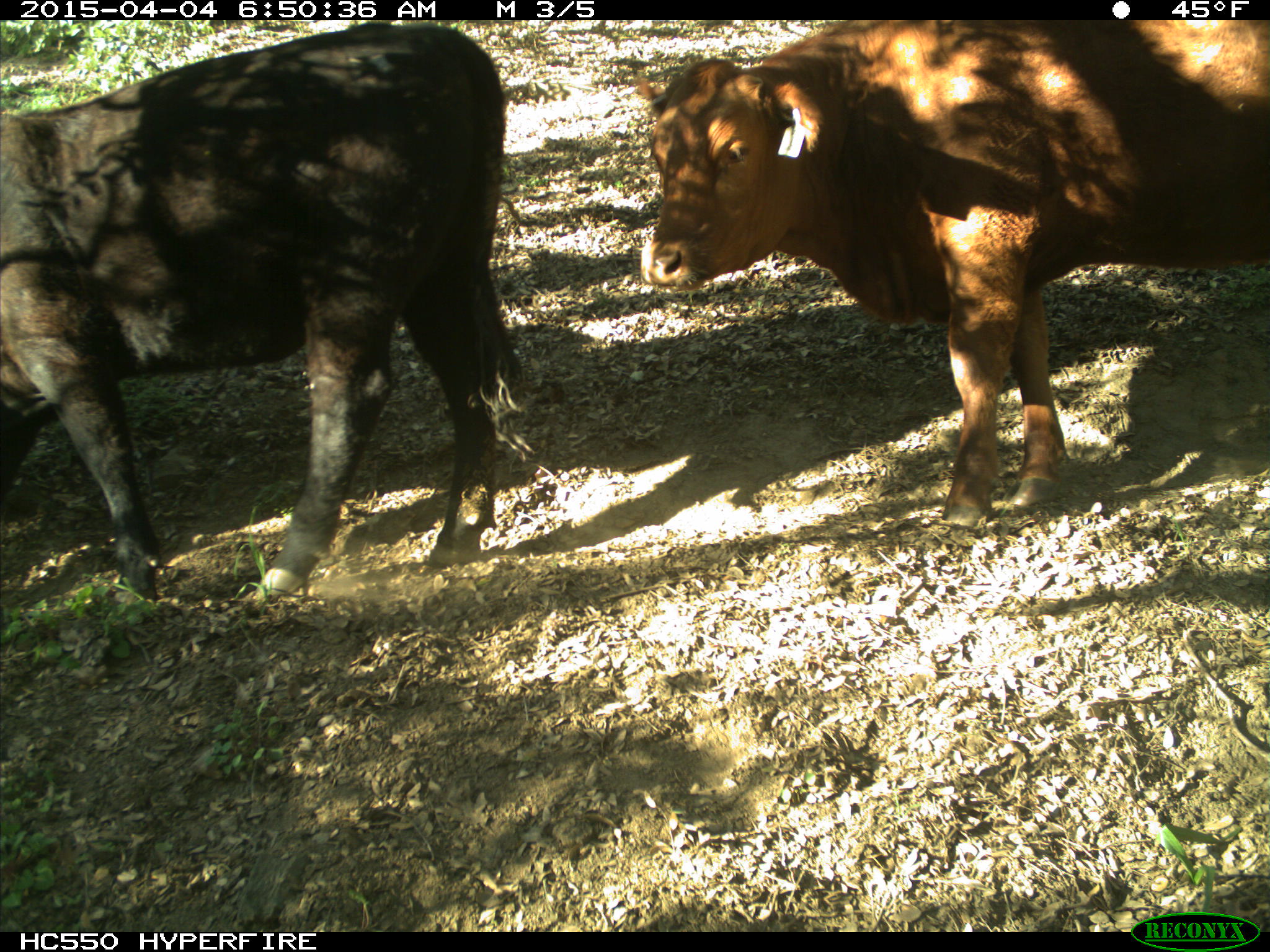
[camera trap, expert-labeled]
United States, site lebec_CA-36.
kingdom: Animalia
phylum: Chordata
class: Mammalia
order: Artiodactyla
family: Bovidae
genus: Bos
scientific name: Bos taurus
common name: domestic cow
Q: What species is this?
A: Bos taurus (domestic cow).